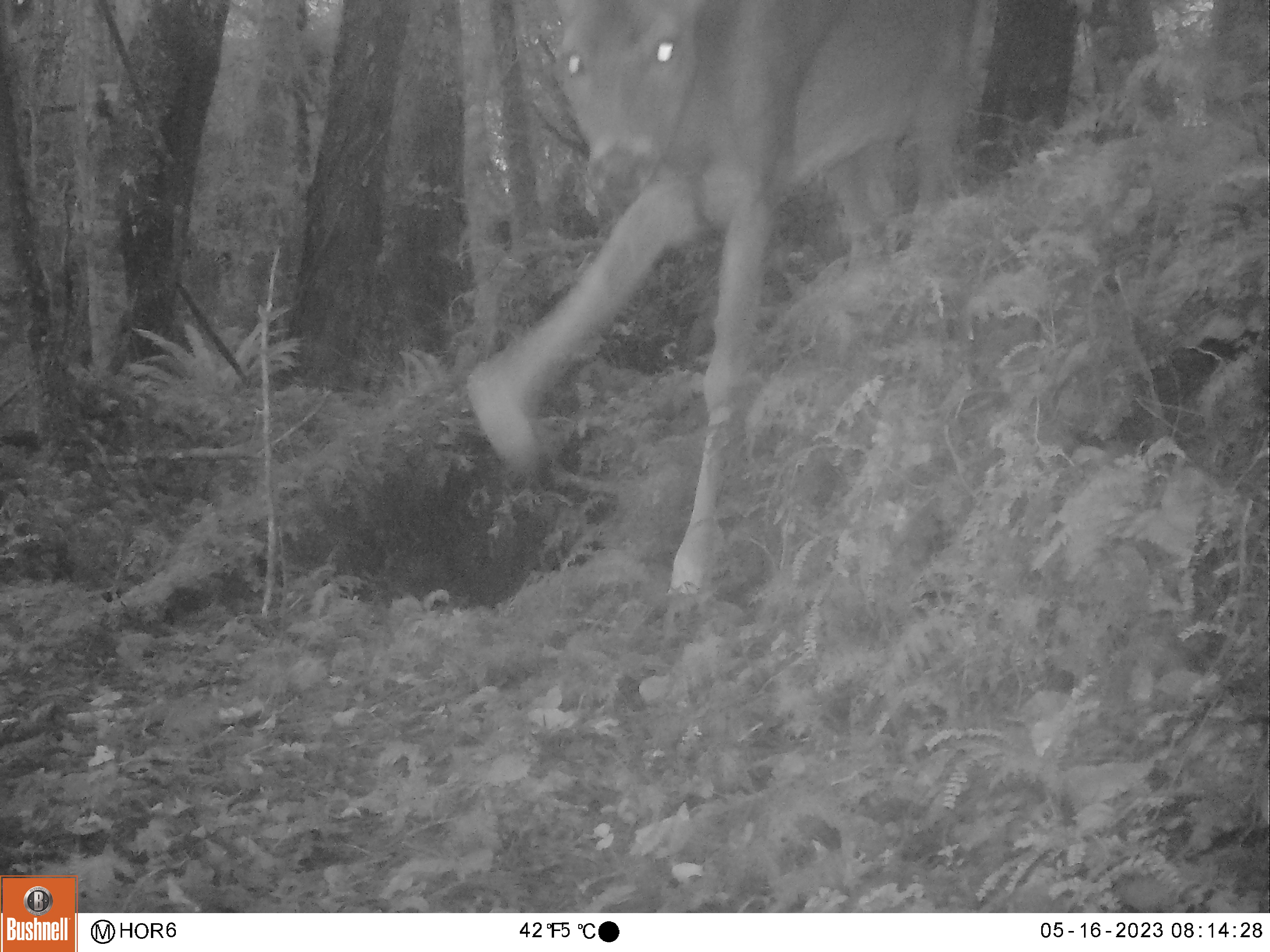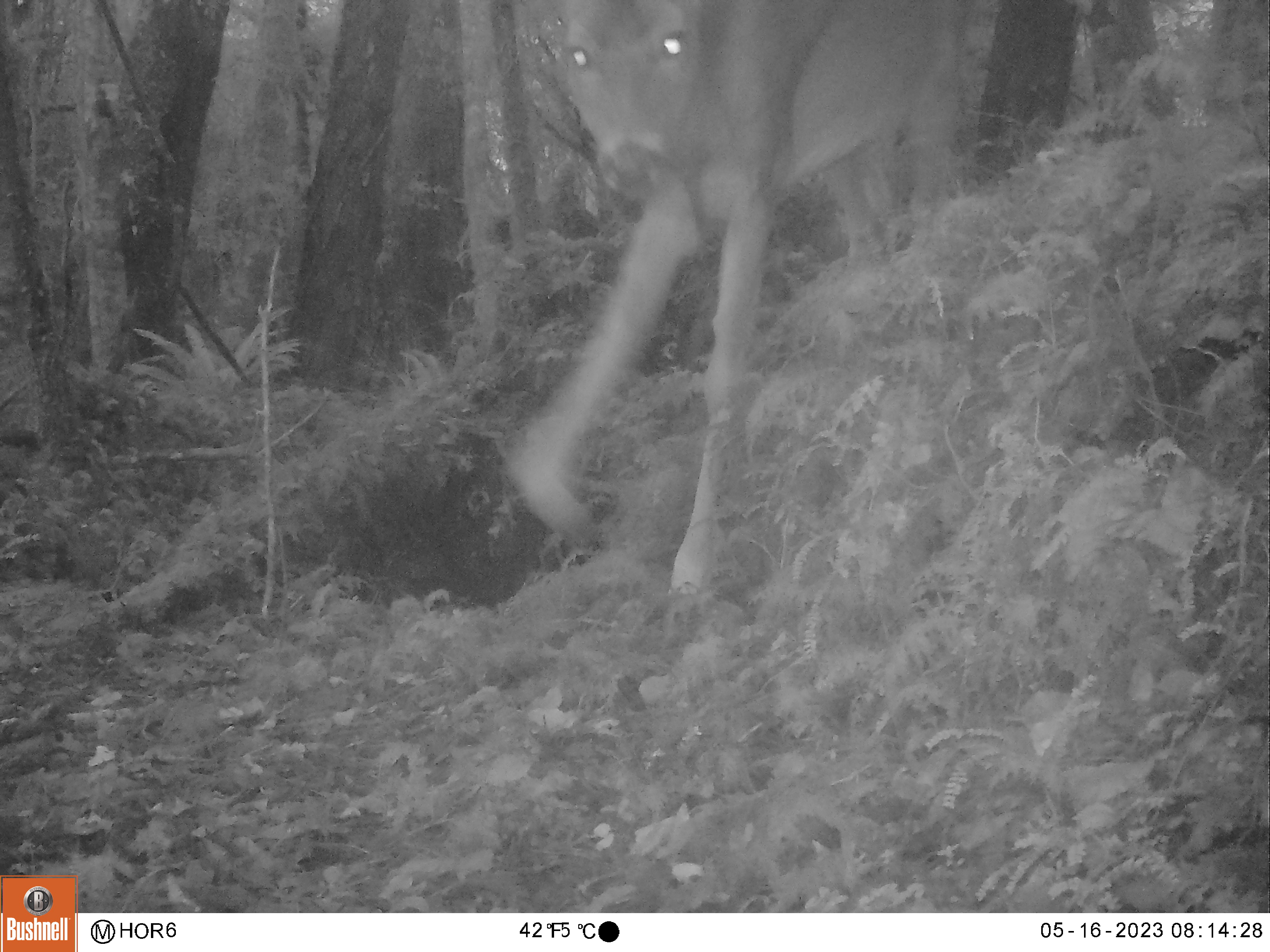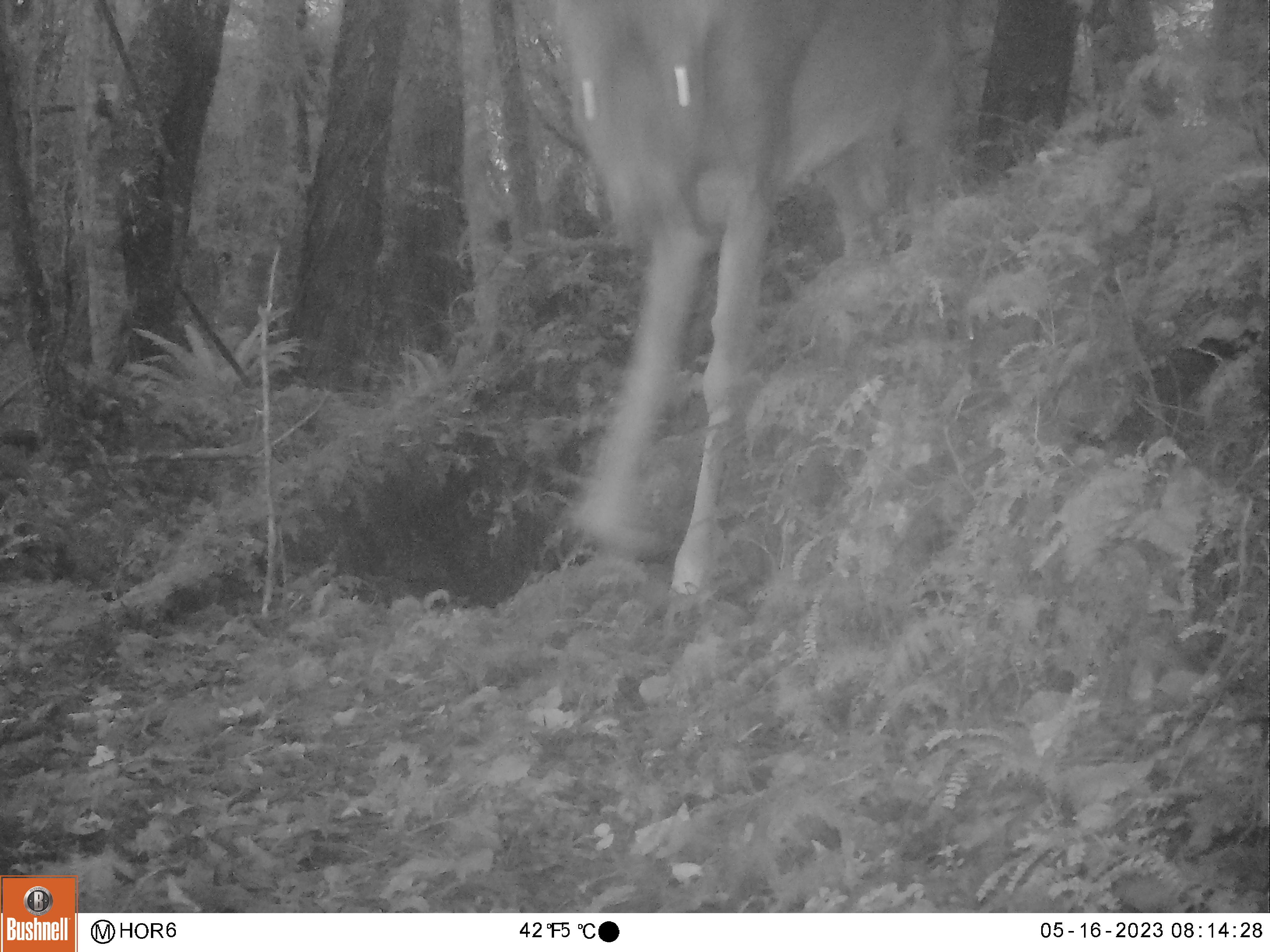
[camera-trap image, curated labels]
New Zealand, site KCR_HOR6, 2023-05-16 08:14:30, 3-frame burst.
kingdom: Animalia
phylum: Chordata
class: Mammalia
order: Artiodactyla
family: Cervidae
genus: Odocoileus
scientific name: Odocoileus virginianus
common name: white-tailed deer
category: white tailed deer